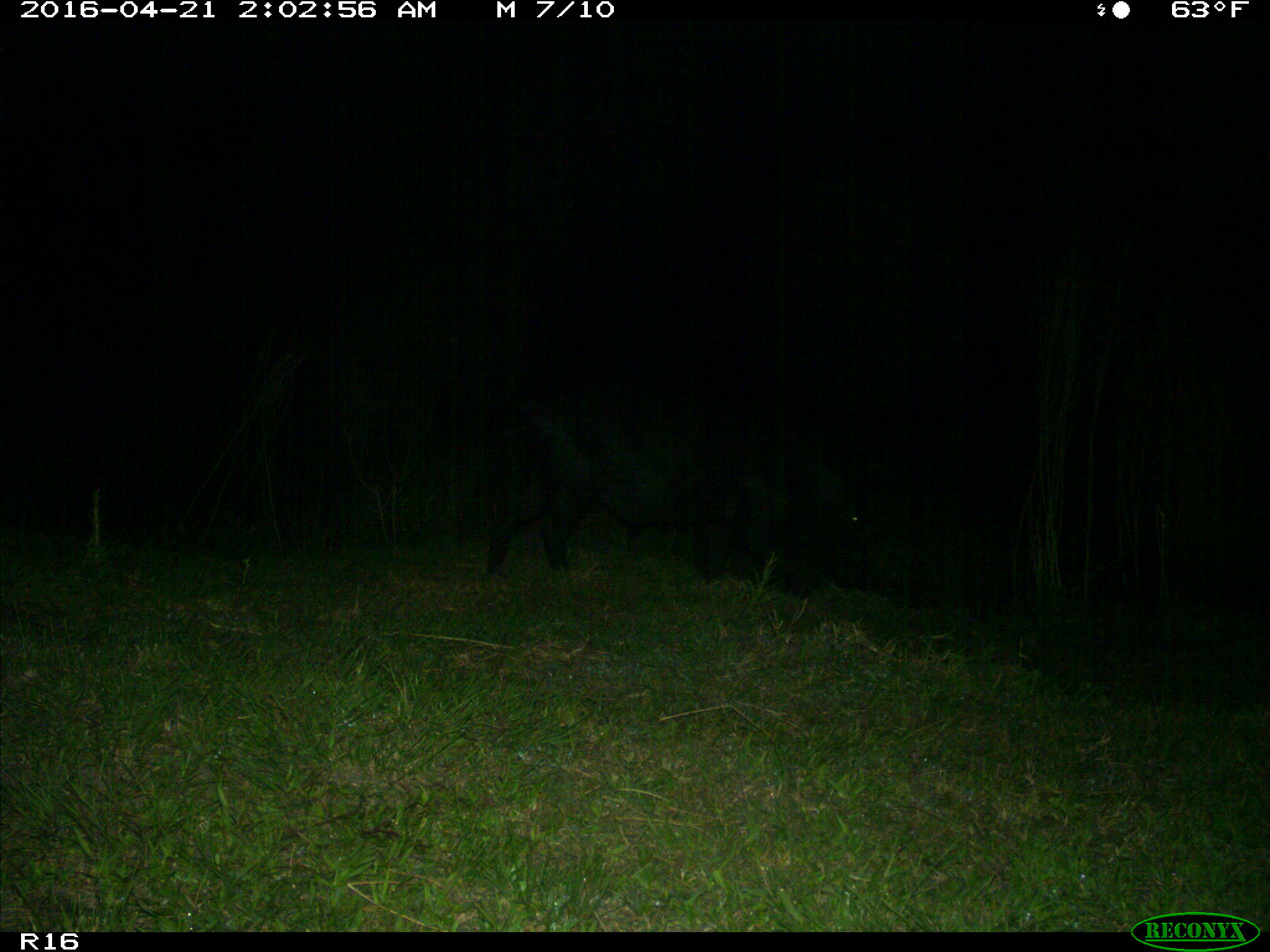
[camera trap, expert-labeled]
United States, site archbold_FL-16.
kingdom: Animalia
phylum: Chordata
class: Mammalia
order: Artiodactyla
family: Suidae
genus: Sus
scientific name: Sus scrofa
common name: wild boar